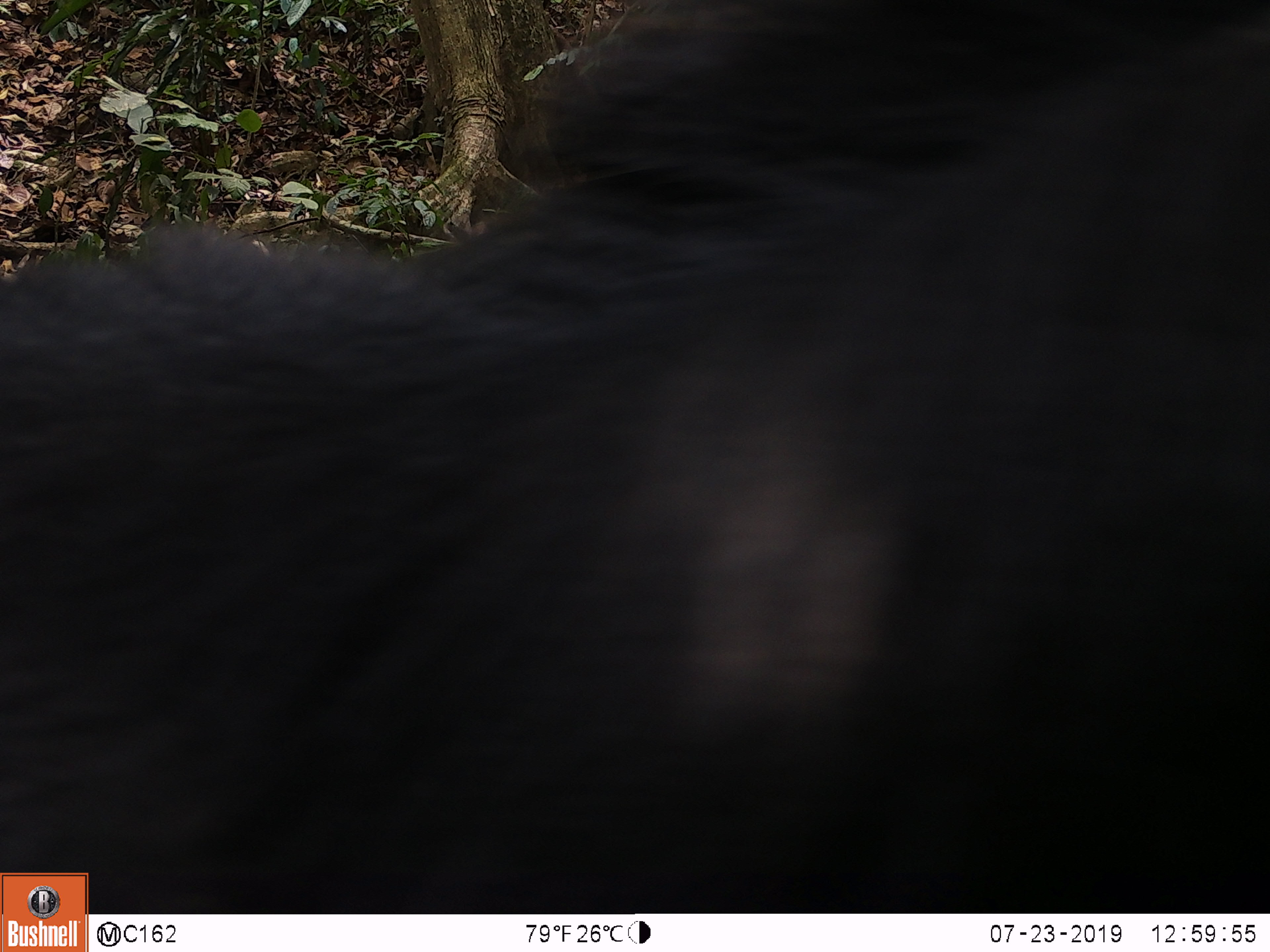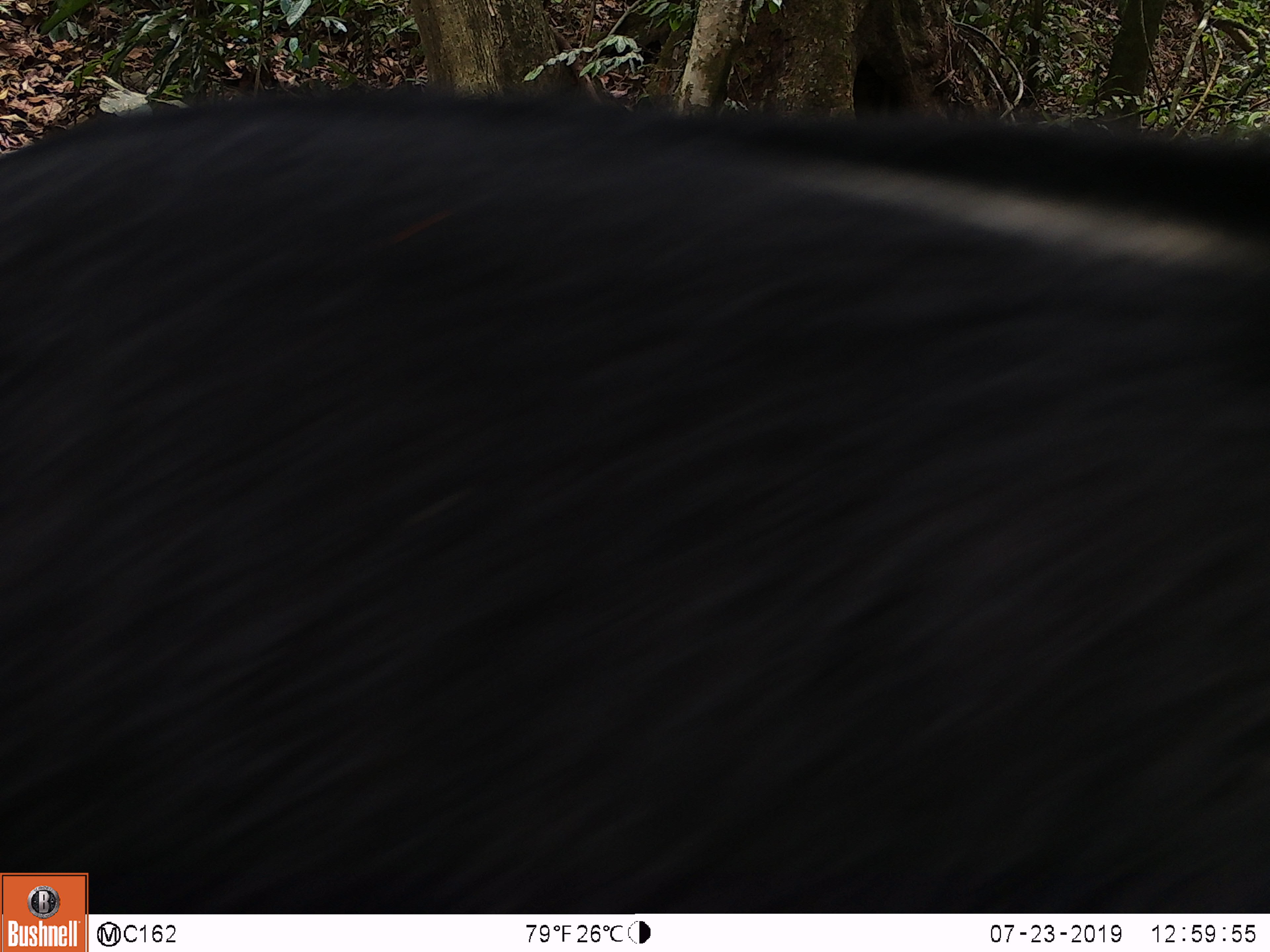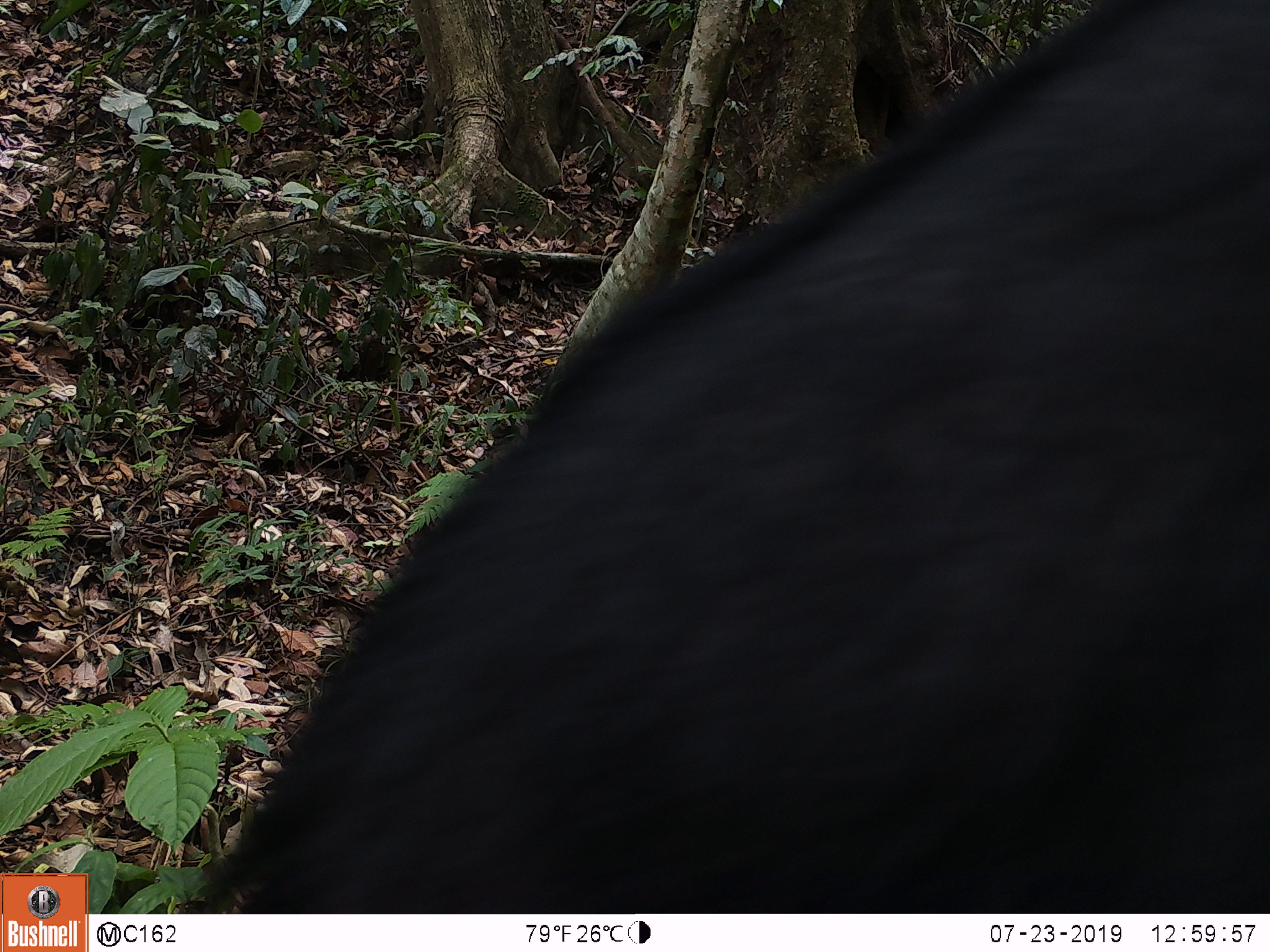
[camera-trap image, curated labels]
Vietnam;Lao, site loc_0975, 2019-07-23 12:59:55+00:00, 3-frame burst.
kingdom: Animalia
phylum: Chordata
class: Mammalia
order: Artiodactyla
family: Bovidae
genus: Capricornis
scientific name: Capricornis sumatraensis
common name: chinese serow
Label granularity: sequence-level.